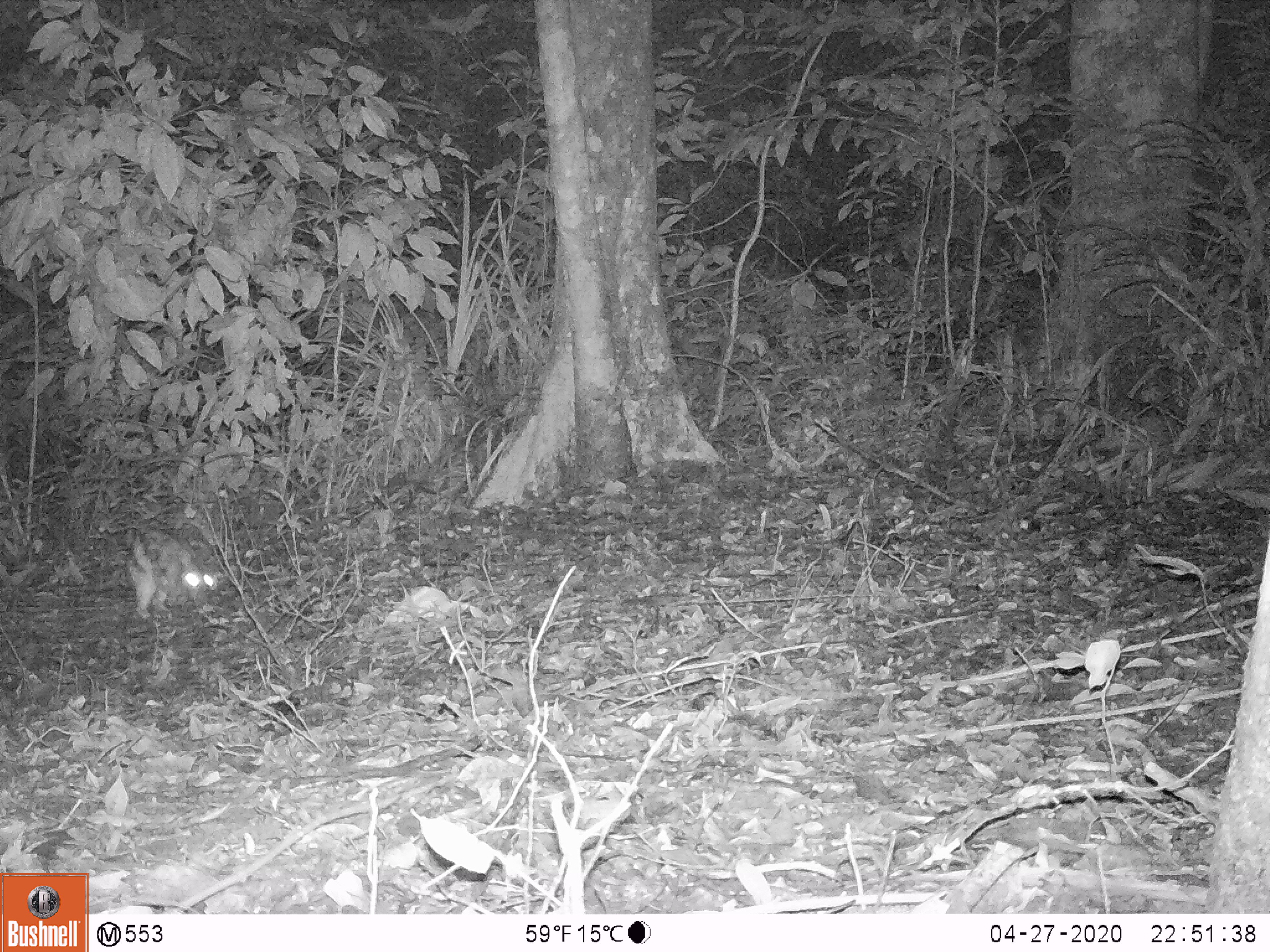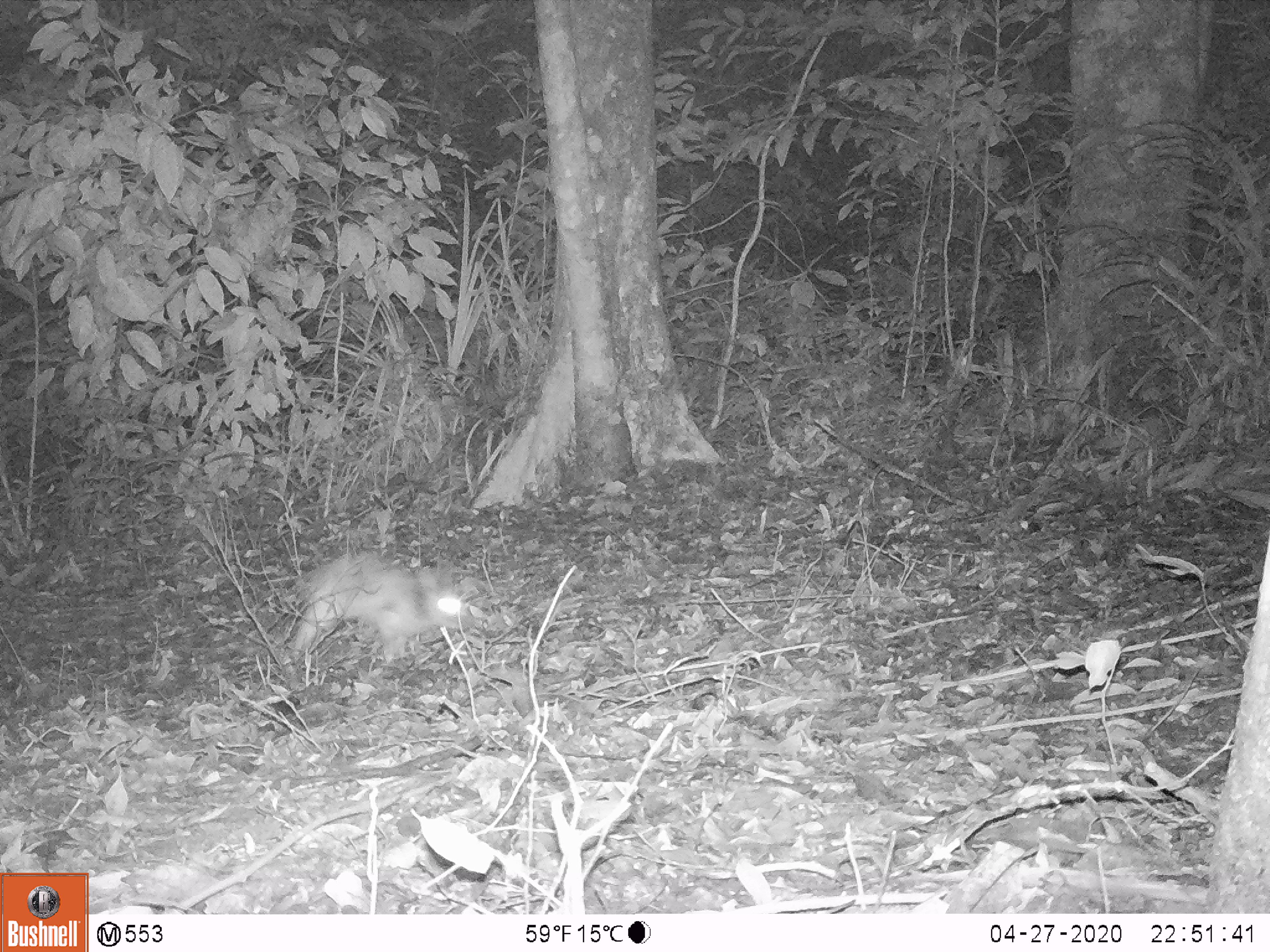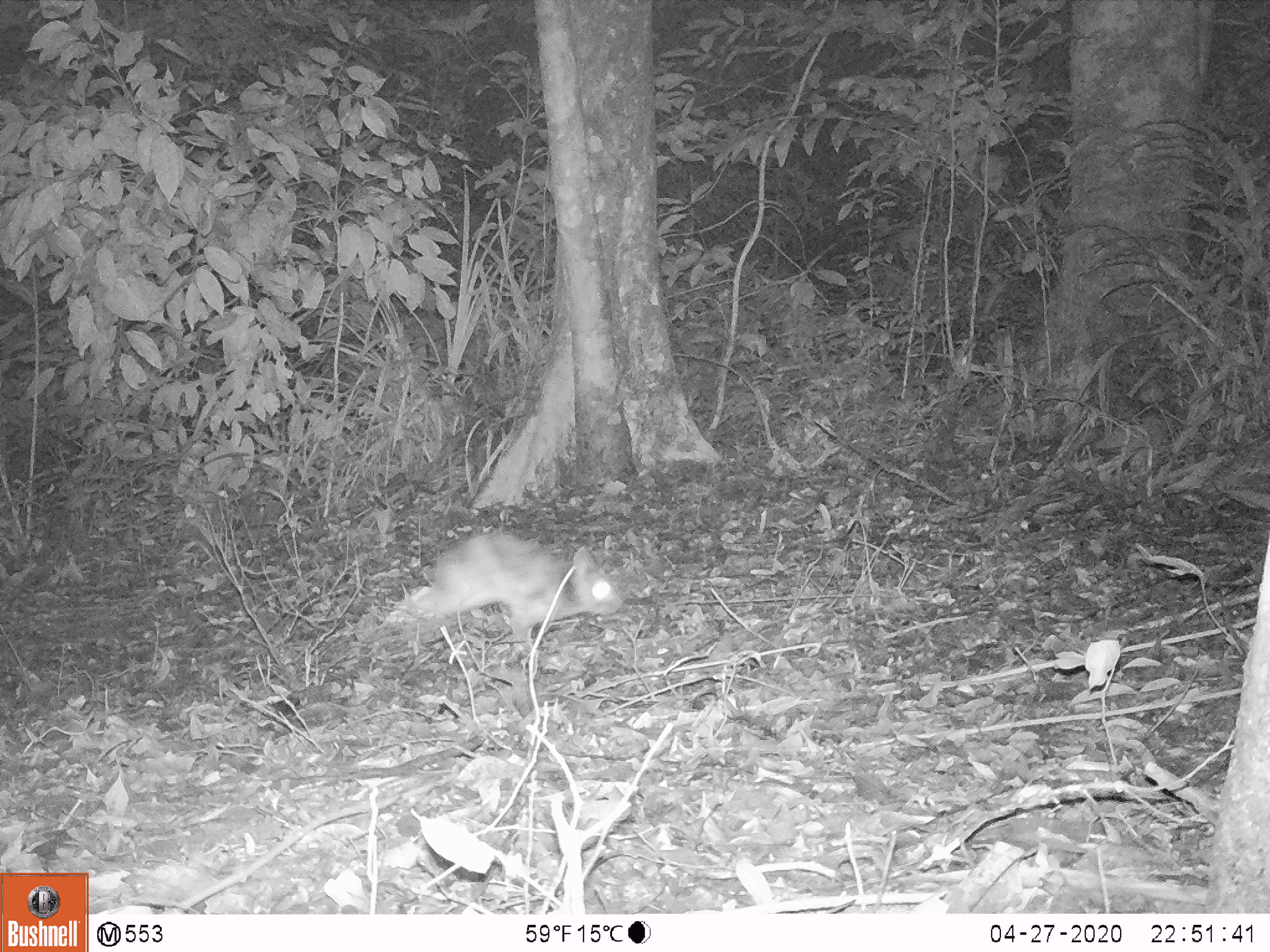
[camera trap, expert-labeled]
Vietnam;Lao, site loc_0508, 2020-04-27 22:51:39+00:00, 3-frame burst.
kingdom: Animalia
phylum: Chordata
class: Mammalia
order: Lagomorpha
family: Leporidae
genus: Nesolagus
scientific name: Nesolagus timminsi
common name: annamite striped rabbit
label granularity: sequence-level